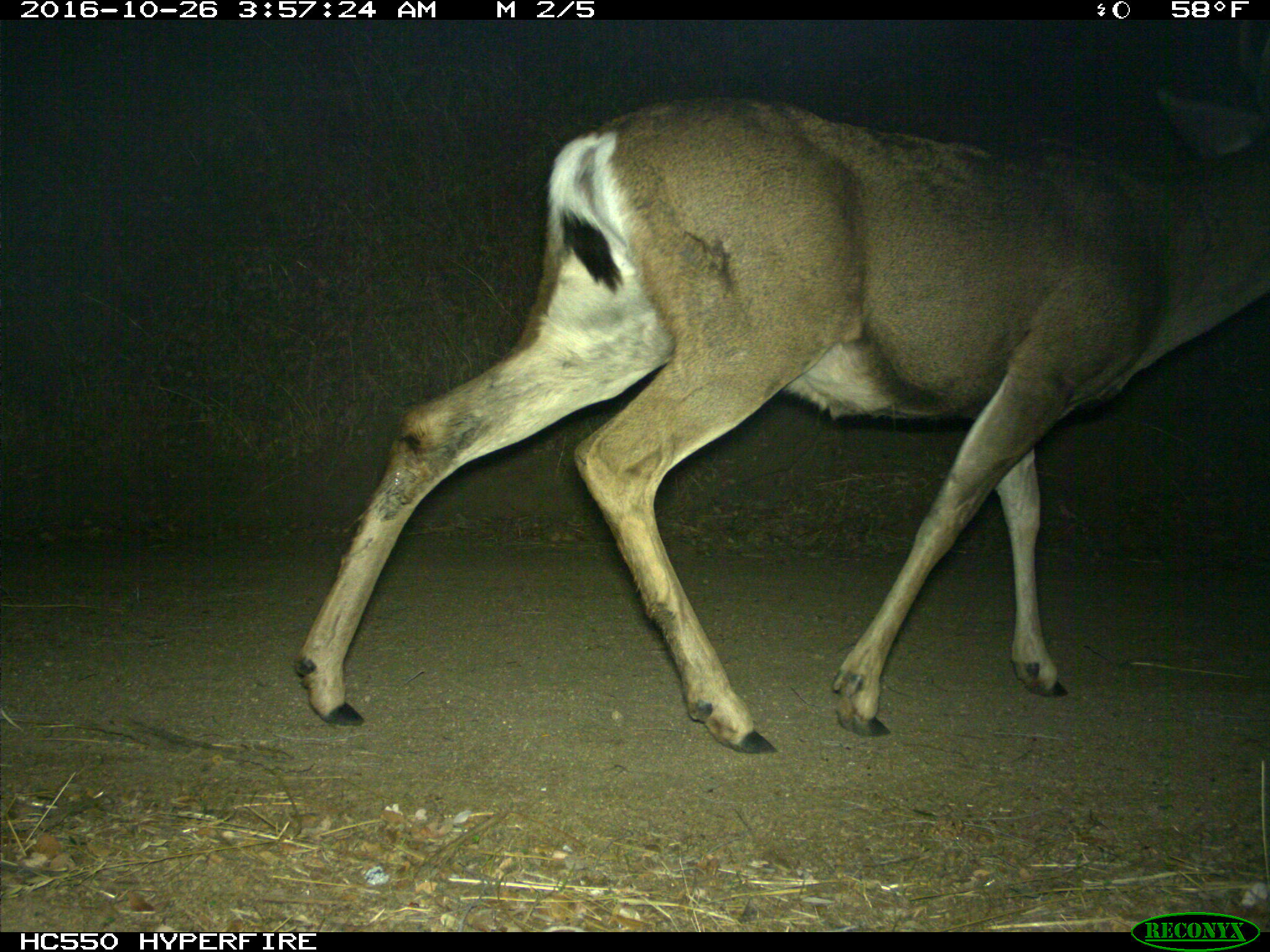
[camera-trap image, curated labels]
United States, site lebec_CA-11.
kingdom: Animalia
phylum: Chordata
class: Mammalia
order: Artiodactyla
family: Cervidae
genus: Odocoileus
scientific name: Odocoileus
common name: deer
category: unidentified deer